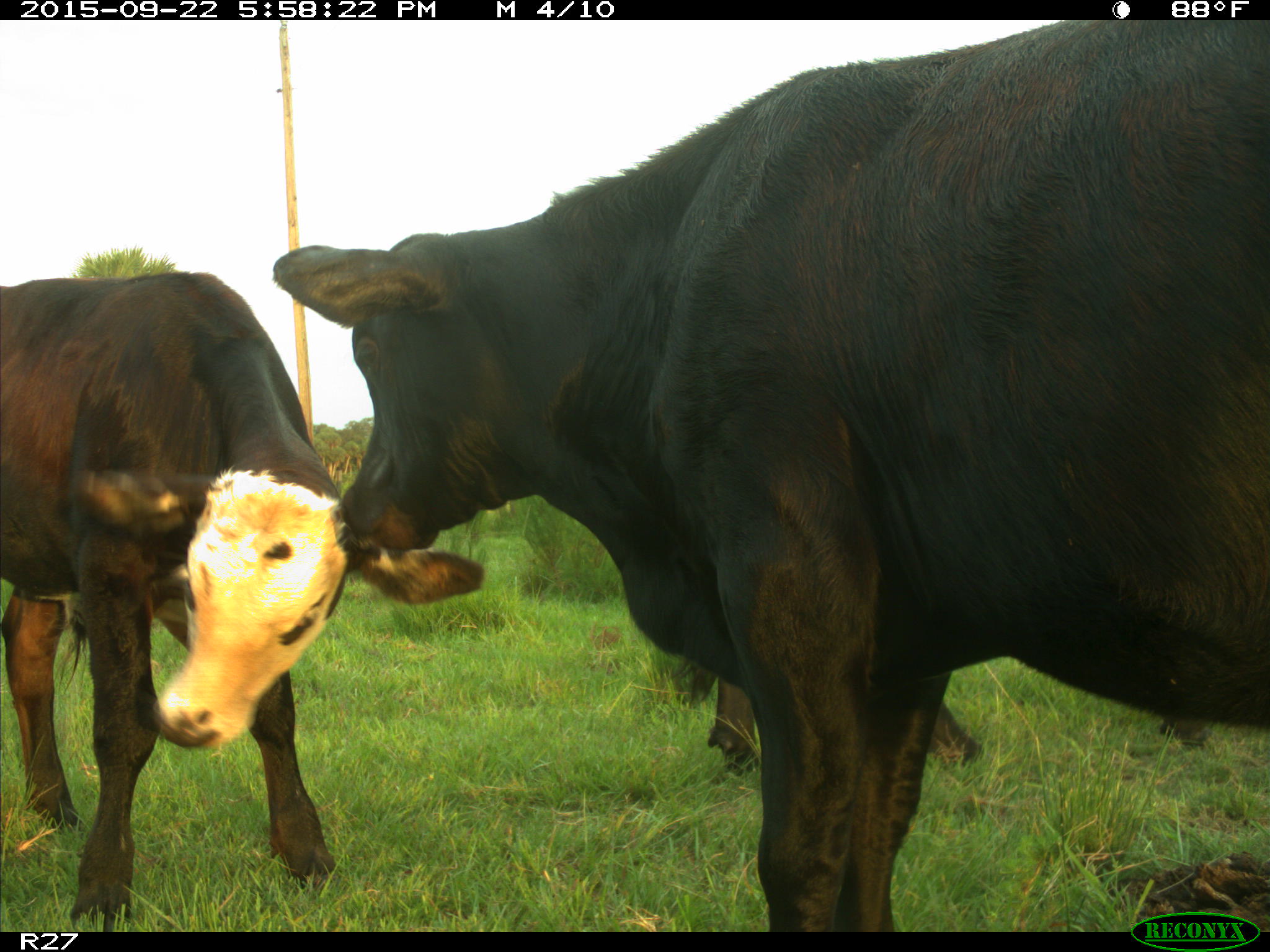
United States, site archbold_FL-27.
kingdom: Animalia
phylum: Chordata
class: Mammalia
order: Artiodactyla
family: Bovidae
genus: Bos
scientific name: Bos taurus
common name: domestic cow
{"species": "Bos taurus (domestic cow)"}